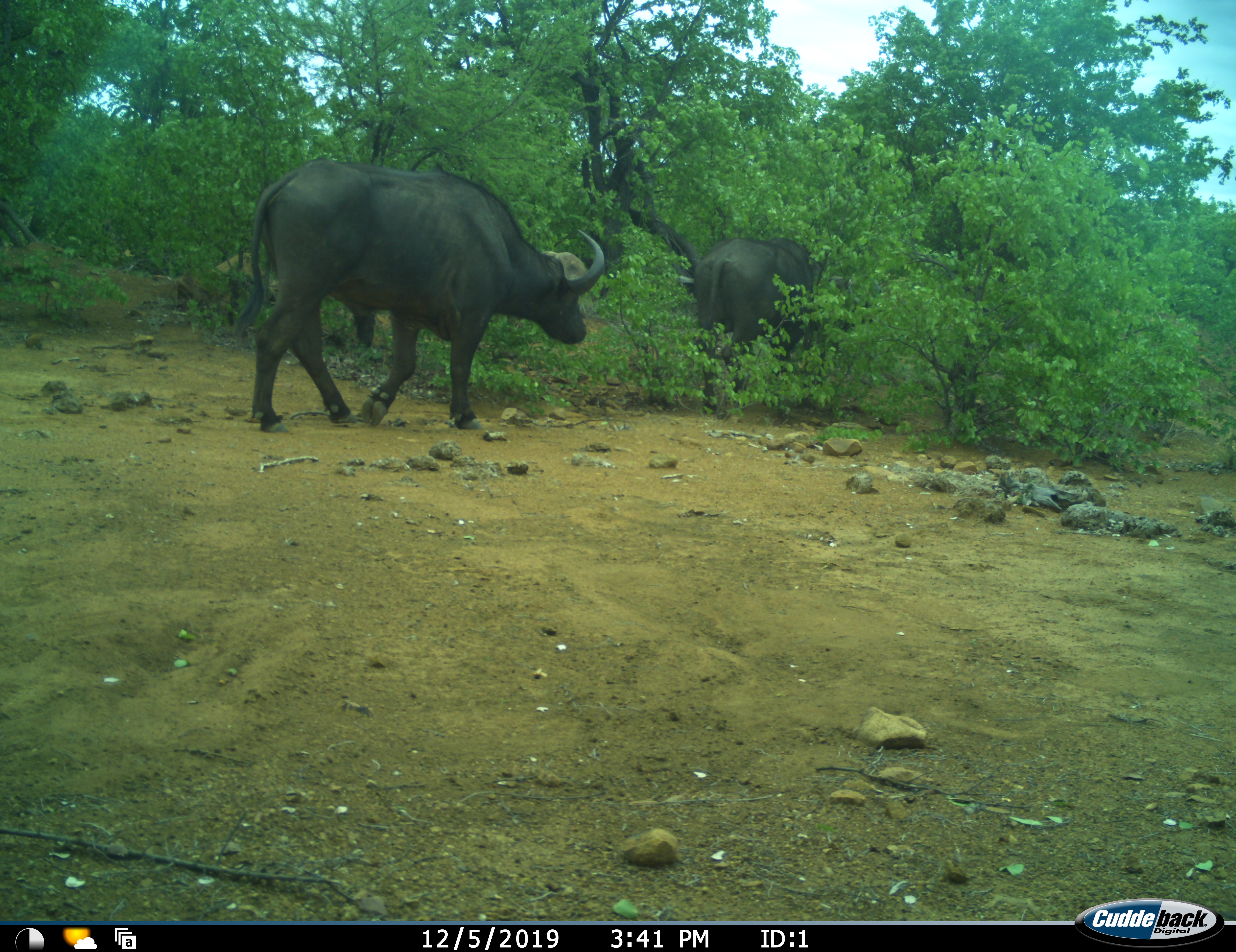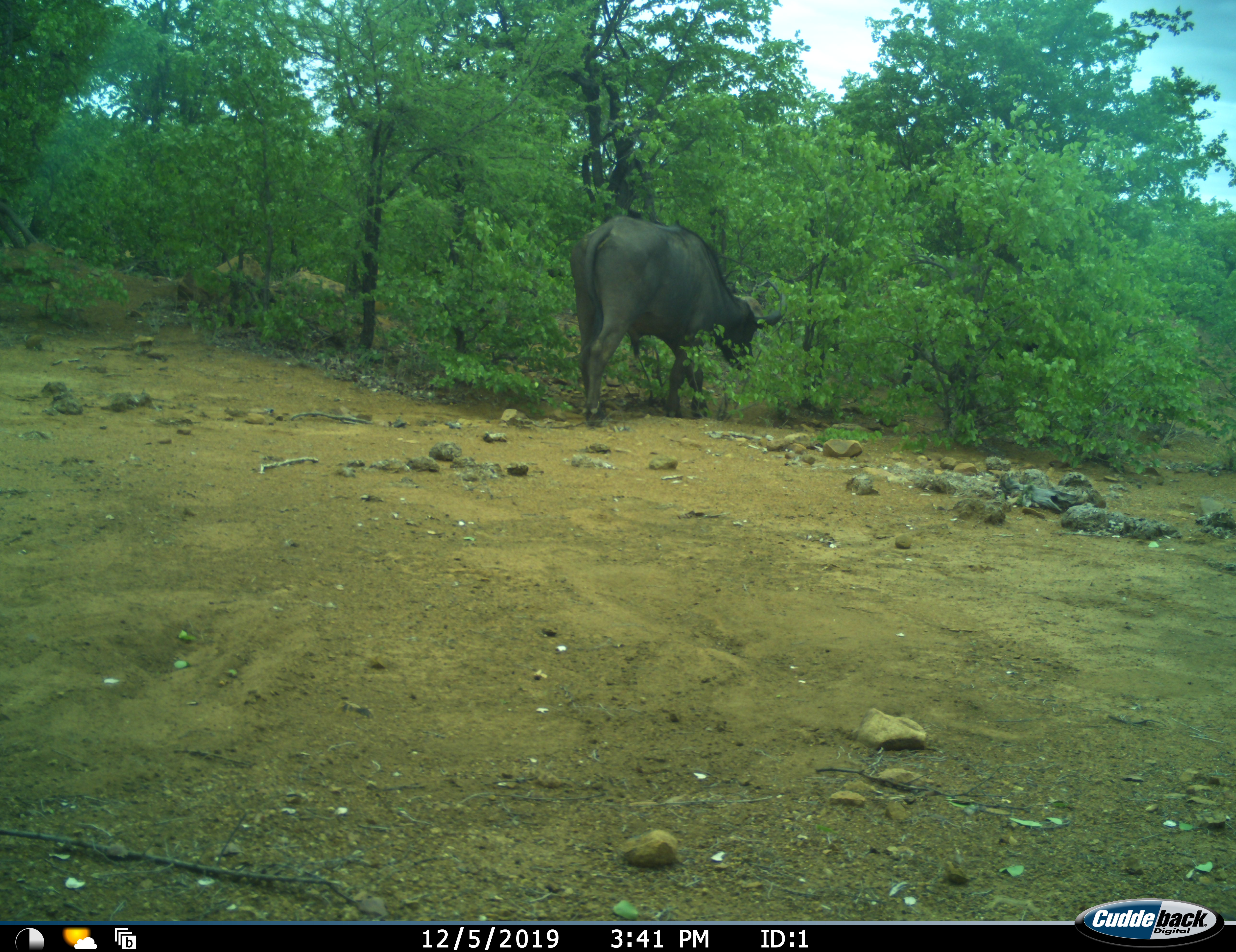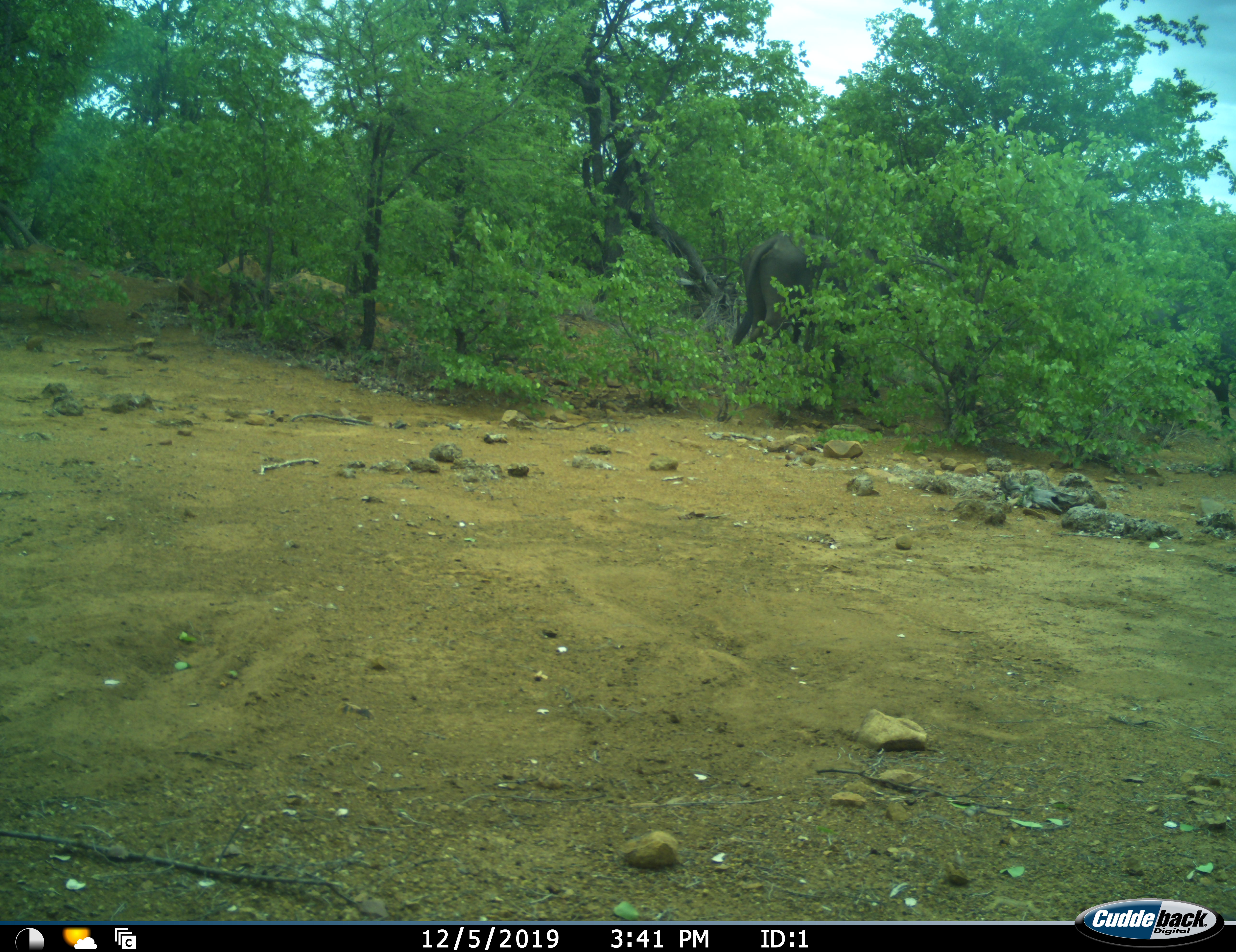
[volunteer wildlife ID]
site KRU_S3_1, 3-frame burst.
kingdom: Animalia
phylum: Chordata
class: Mammalia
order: Artiodactyla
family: Bovidae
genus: Syncerus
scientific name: Syncerus caffer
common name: african buffalo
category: buffalo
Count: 2.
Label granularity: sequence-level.